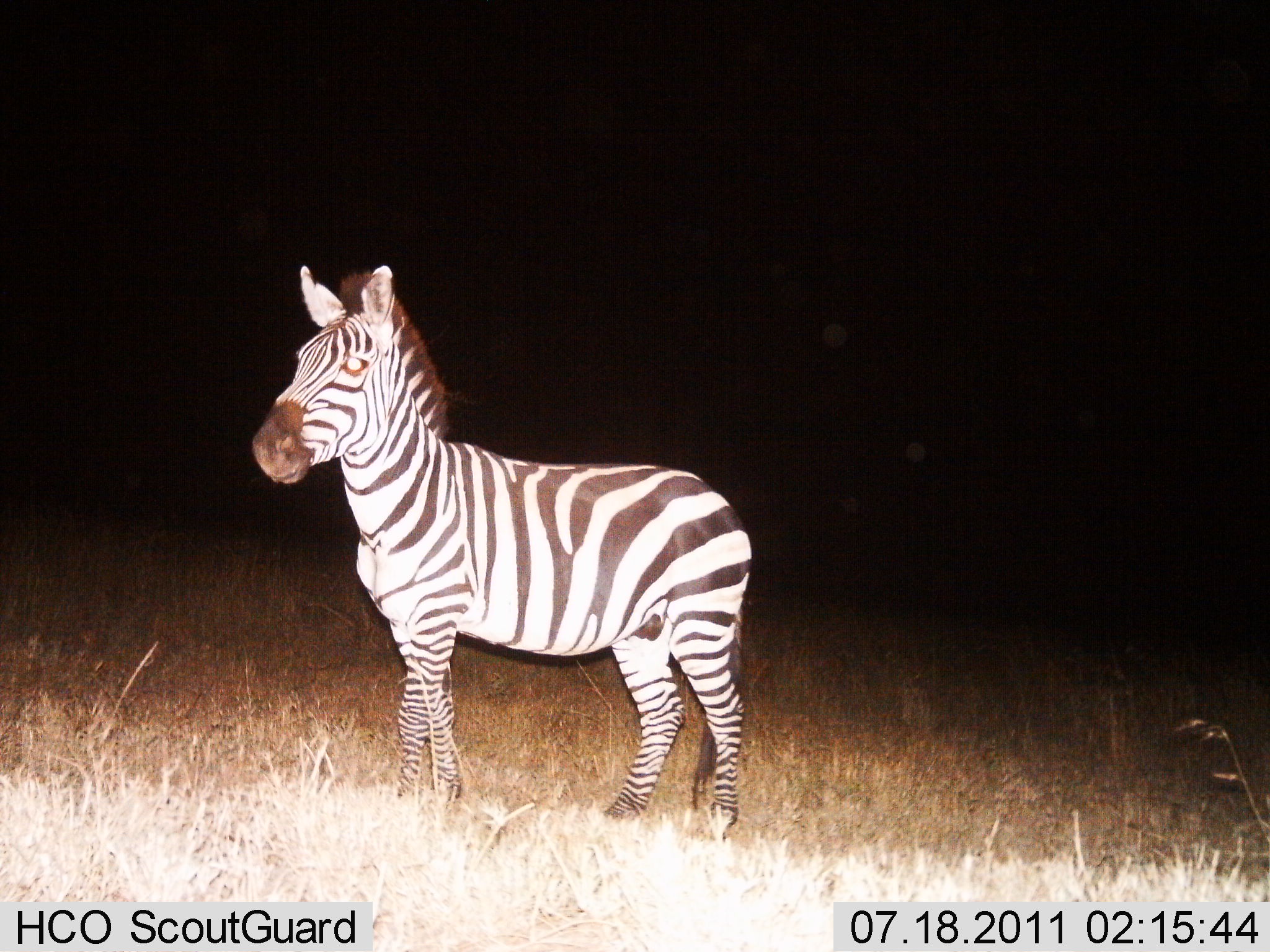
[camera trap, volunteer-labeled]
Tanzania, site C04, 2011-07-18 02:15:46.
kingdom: Animalia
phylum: Chordata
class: Mammalia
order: Perissodactyla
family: Equidae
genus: Equus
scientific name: Equus quagga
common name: plains zebra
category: zebra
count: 1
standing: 100%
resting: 0%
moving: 0%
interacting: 0%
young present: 0%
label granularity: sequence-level